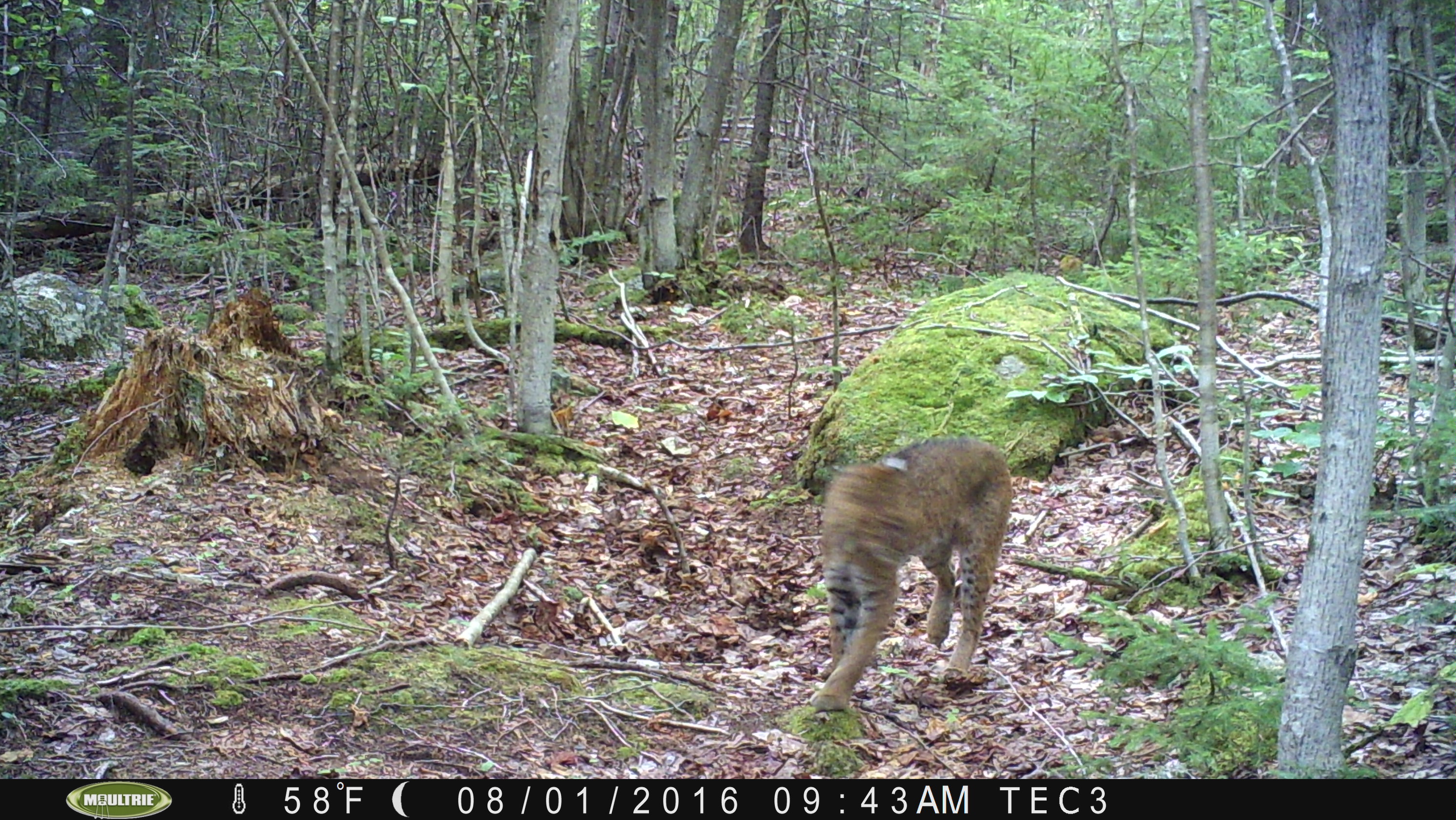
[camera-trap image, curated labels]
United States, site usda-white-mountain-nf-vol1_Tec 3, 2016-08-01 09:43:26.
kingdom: Animalia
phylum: Chordata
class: Mammalia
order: Carnivora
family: Felidae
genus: Lynx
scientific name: Lynx rufus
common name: bobcat